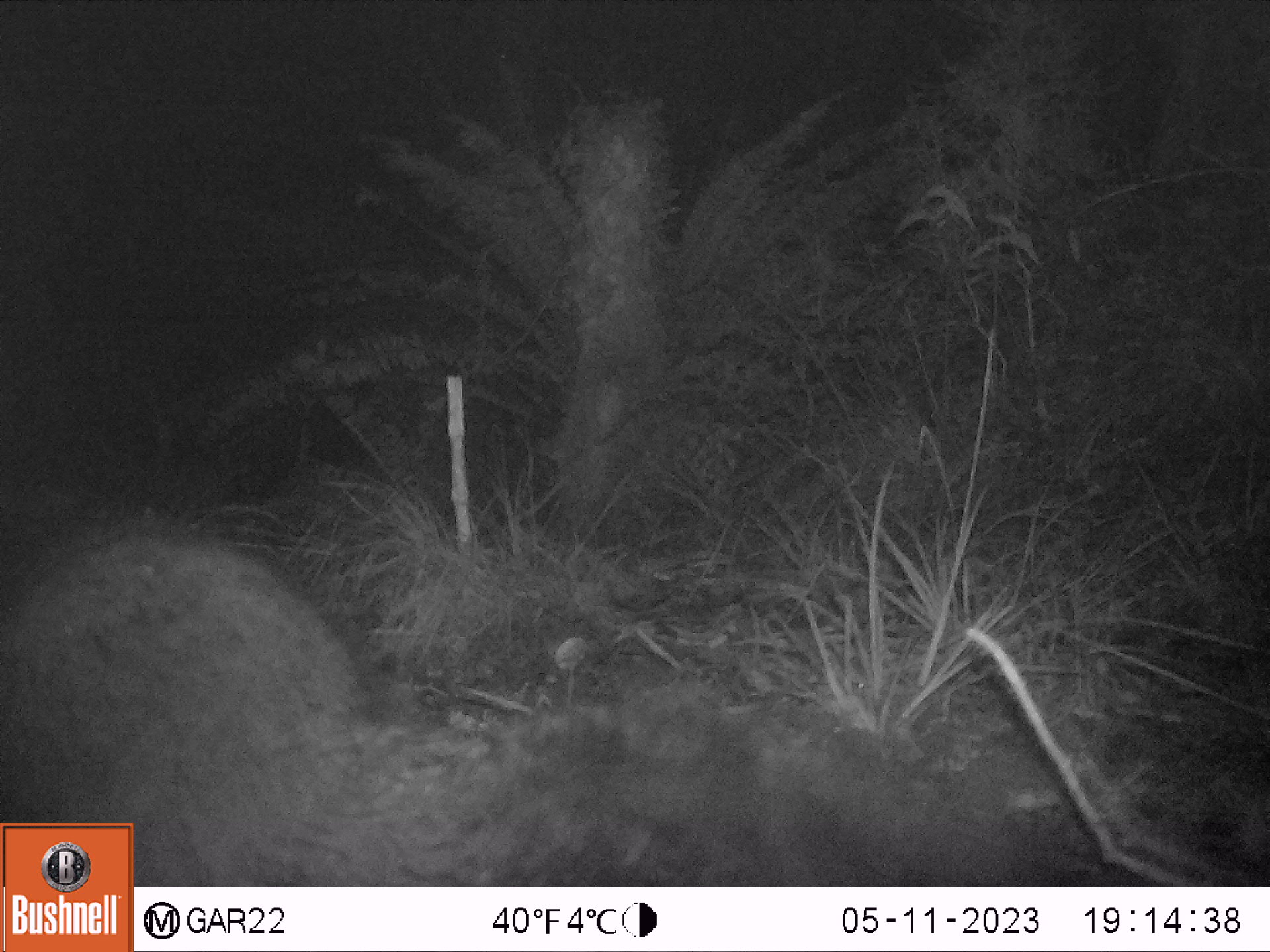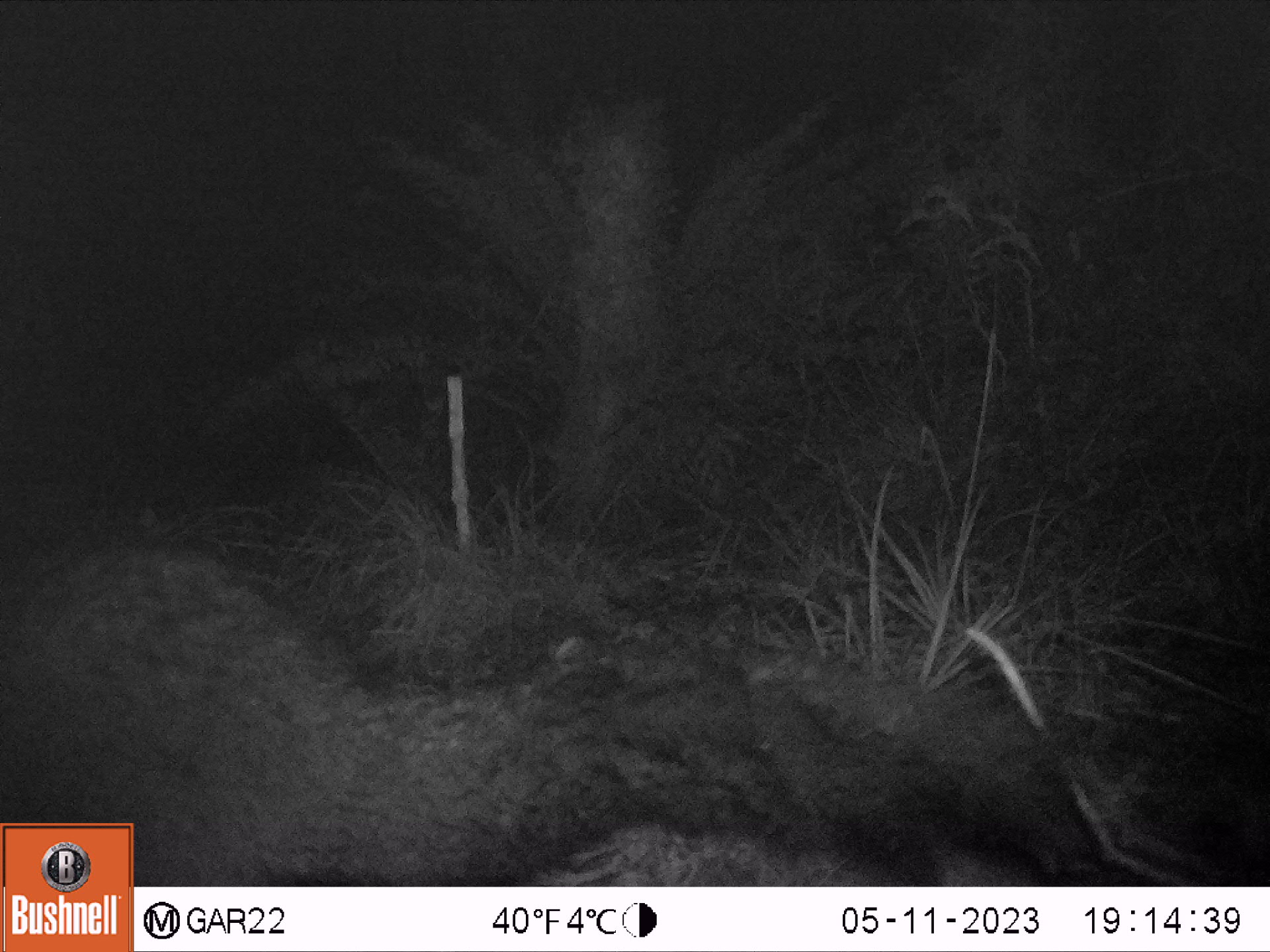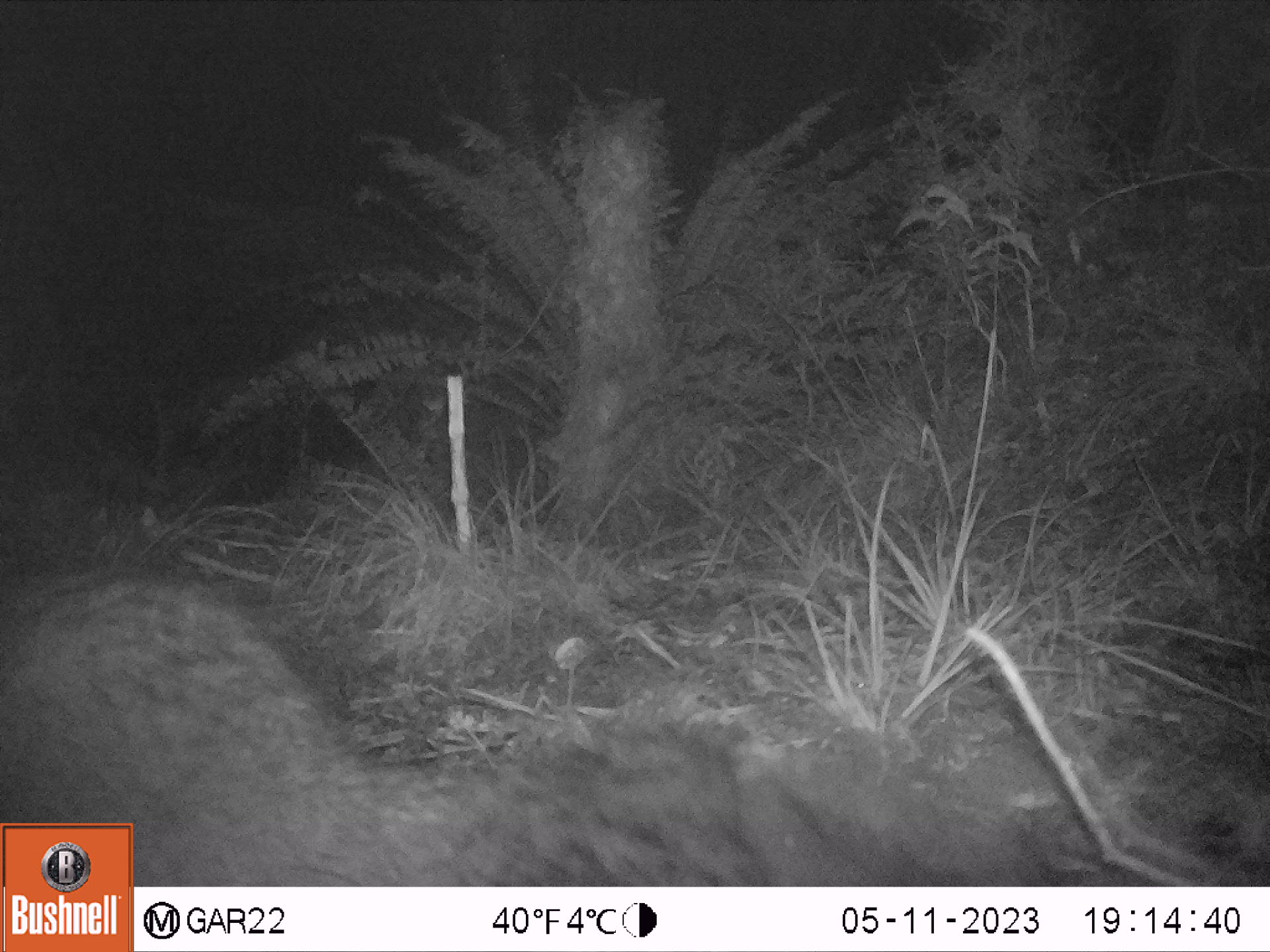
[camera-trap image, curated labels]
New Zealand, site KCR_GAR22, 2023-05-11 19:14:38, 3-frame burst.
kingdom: Animalia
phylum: Chordata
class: Mammalia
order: Diprotodontia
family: Phalangeridae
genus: Trichosurus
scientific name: Trichosurus vulpecula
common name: common brushtail possum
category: possum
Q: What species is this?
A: Possum (common brushtail possum) (Trichosurus vulpecula).